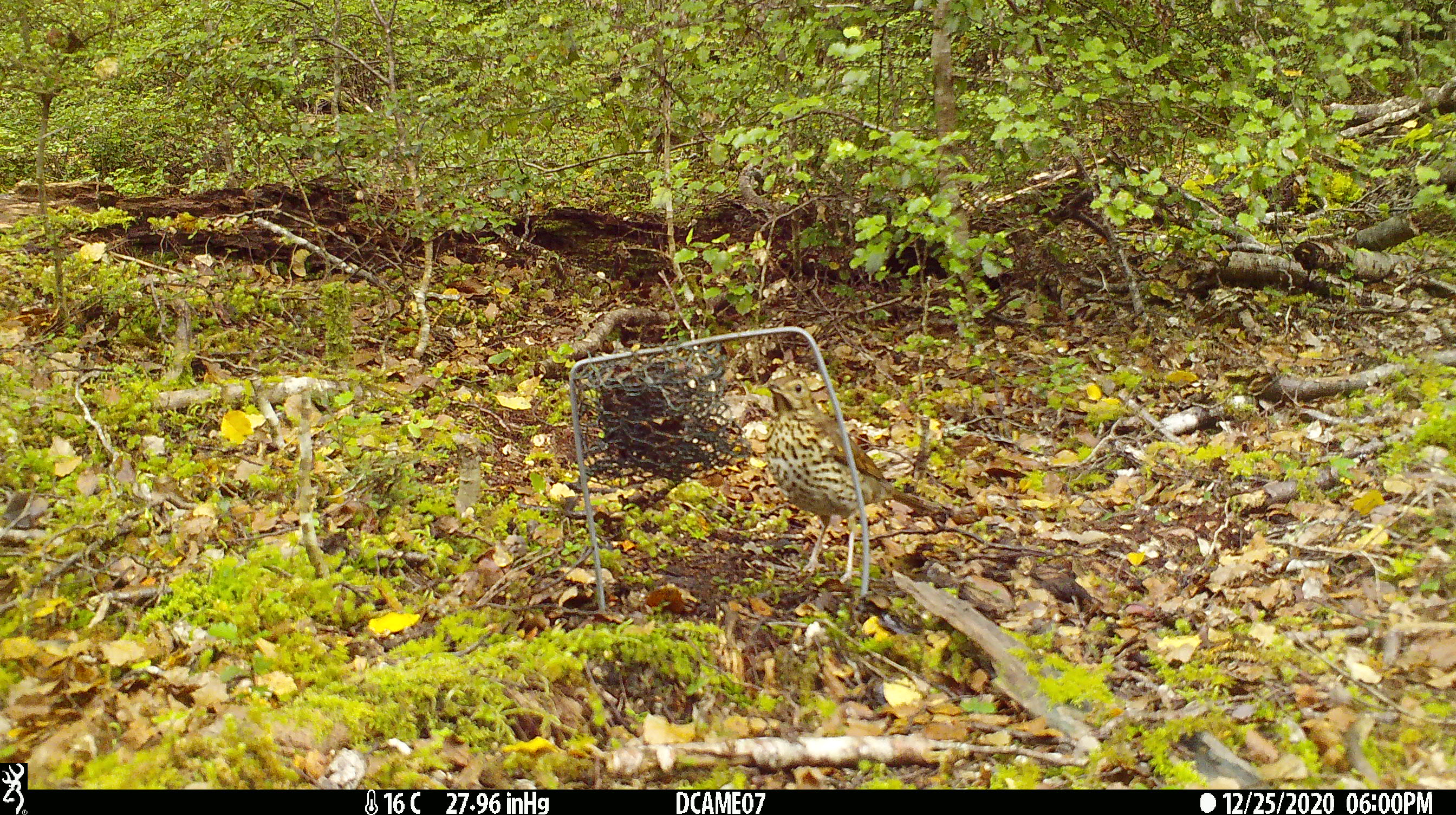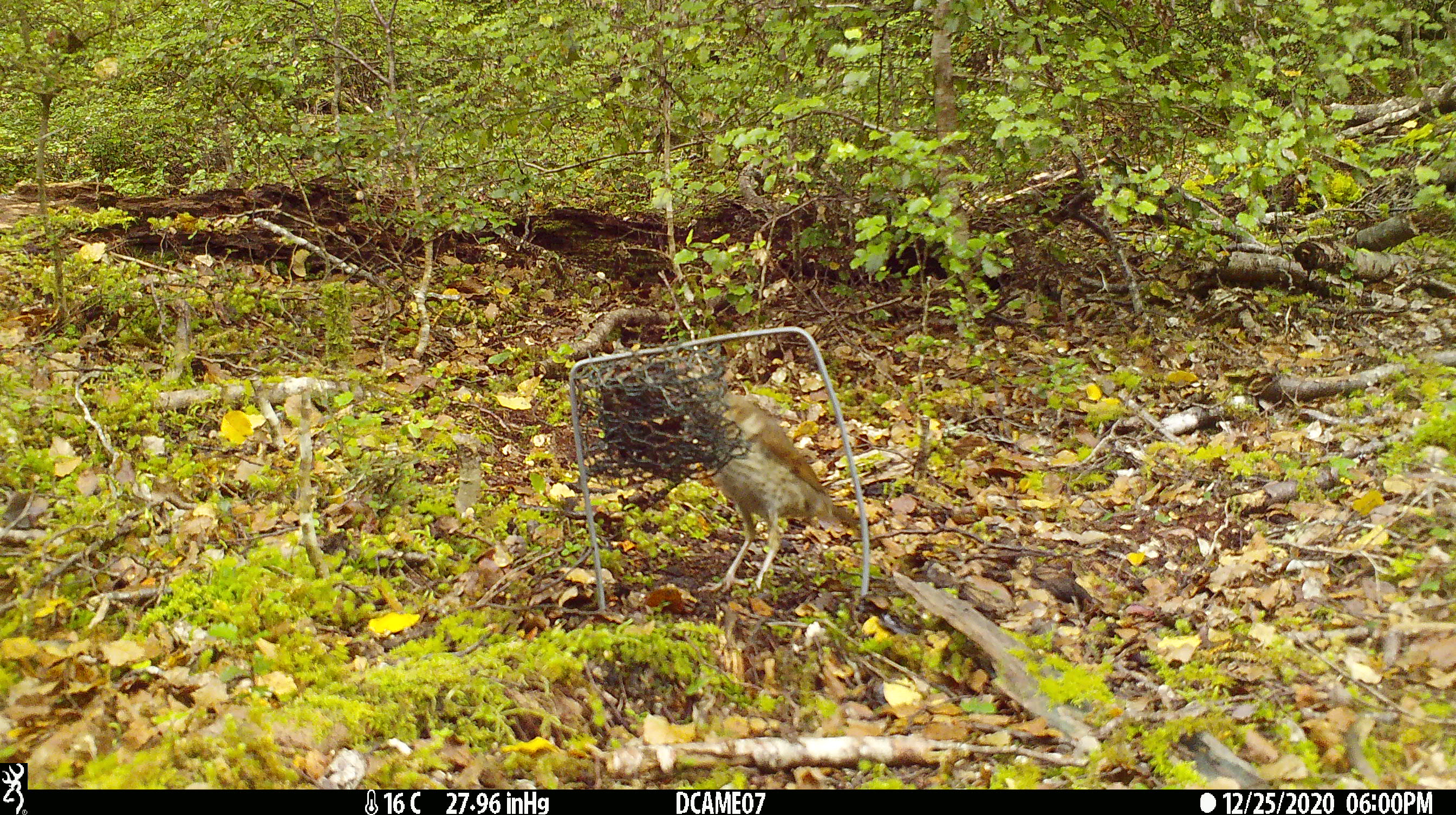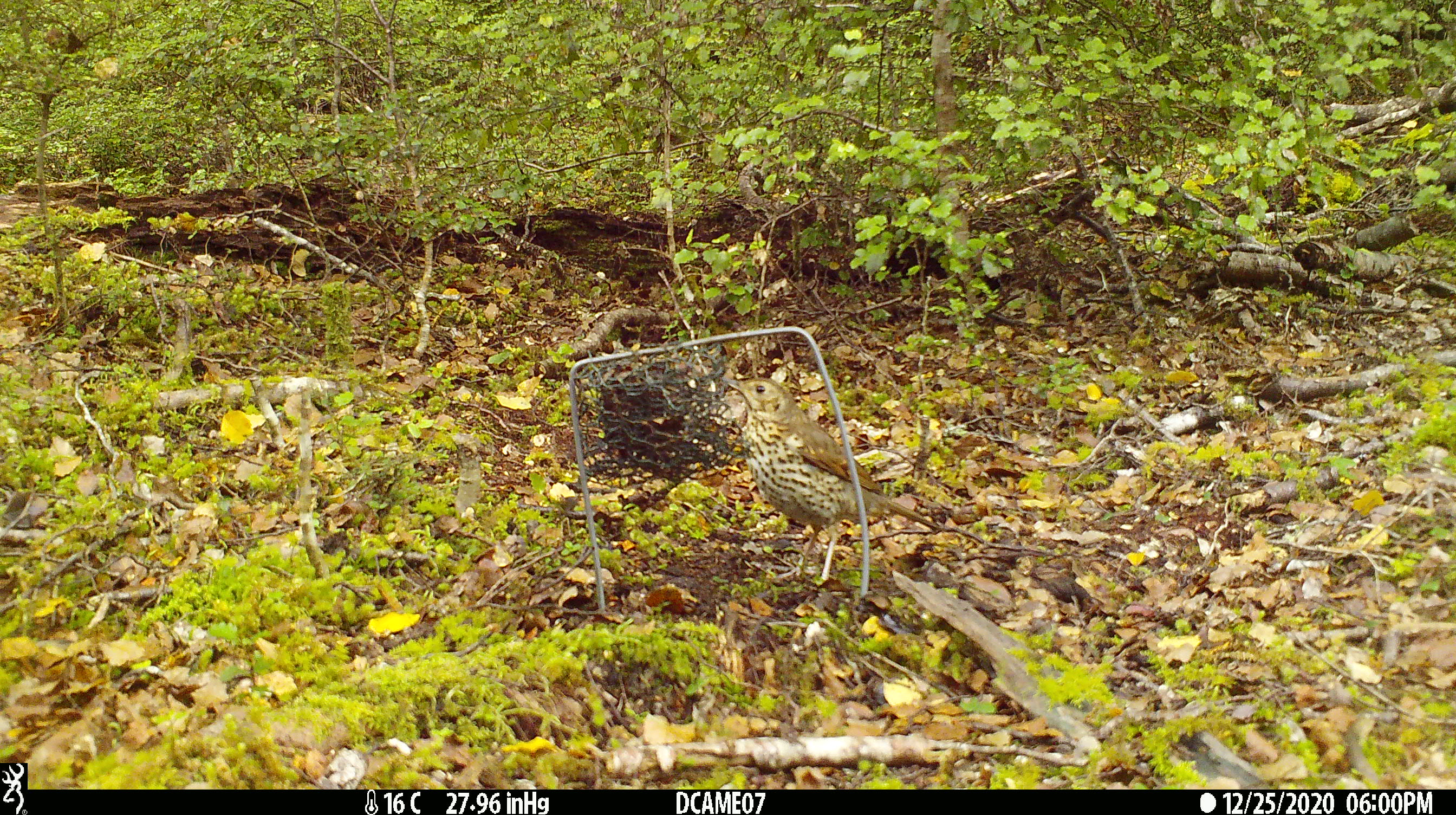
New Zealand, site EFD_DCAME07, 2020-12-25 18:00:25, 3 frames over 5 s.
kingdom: Animalia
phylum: Chordata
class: Aves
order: Passeriformes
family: Turdidae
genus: Turdus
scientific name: Turdus philomelos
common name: song thrush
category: thrush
Thrush (song thrush) (Turdus philomelos).